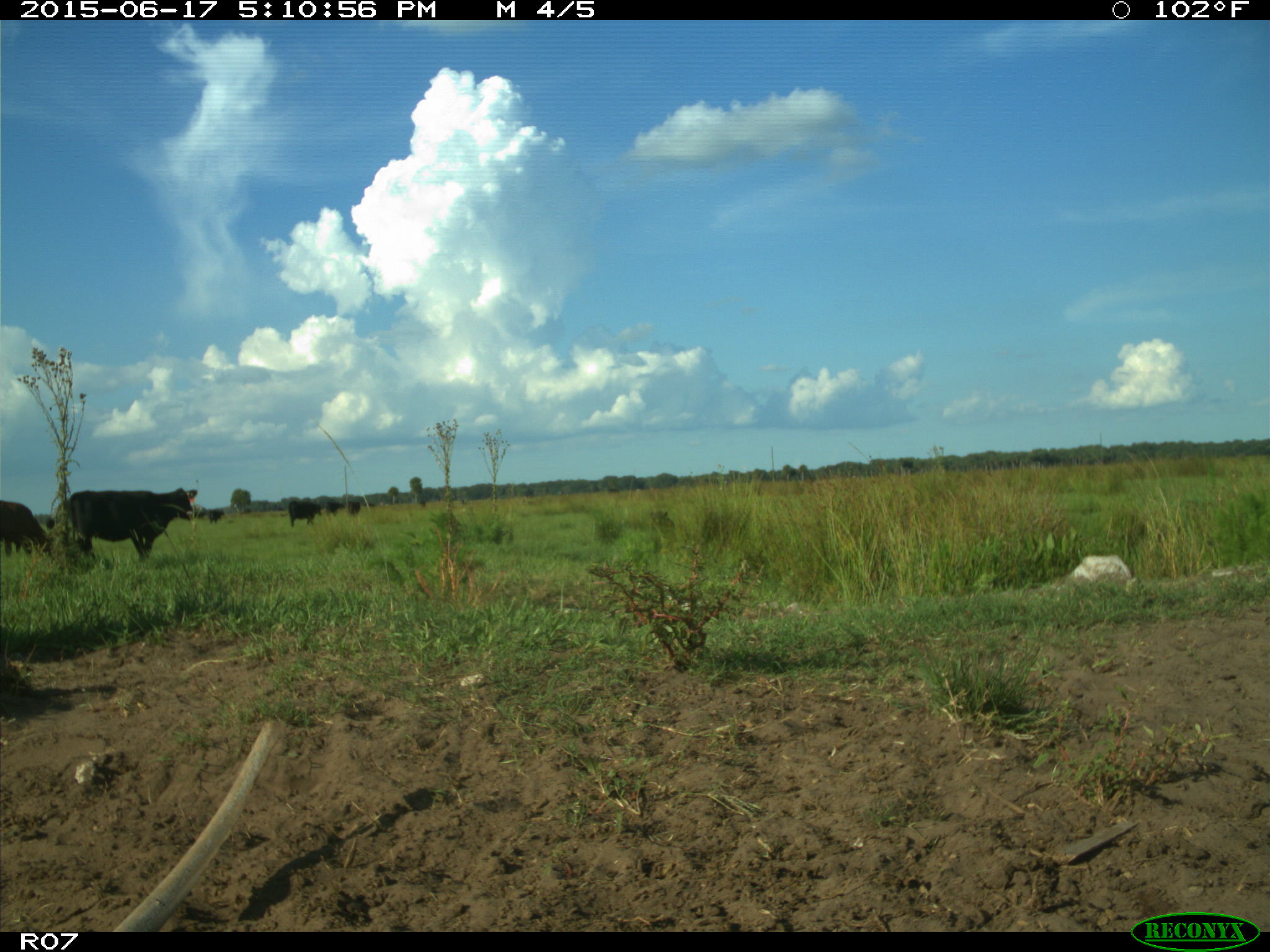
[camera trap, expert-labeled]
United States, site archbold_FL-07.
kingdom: Animalia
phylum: Chordata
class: Mammalia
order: Artiodactyla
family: Bovidae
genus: Bos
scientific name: Bos taurus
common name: domestic cow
Bos taurus (domestic cow).